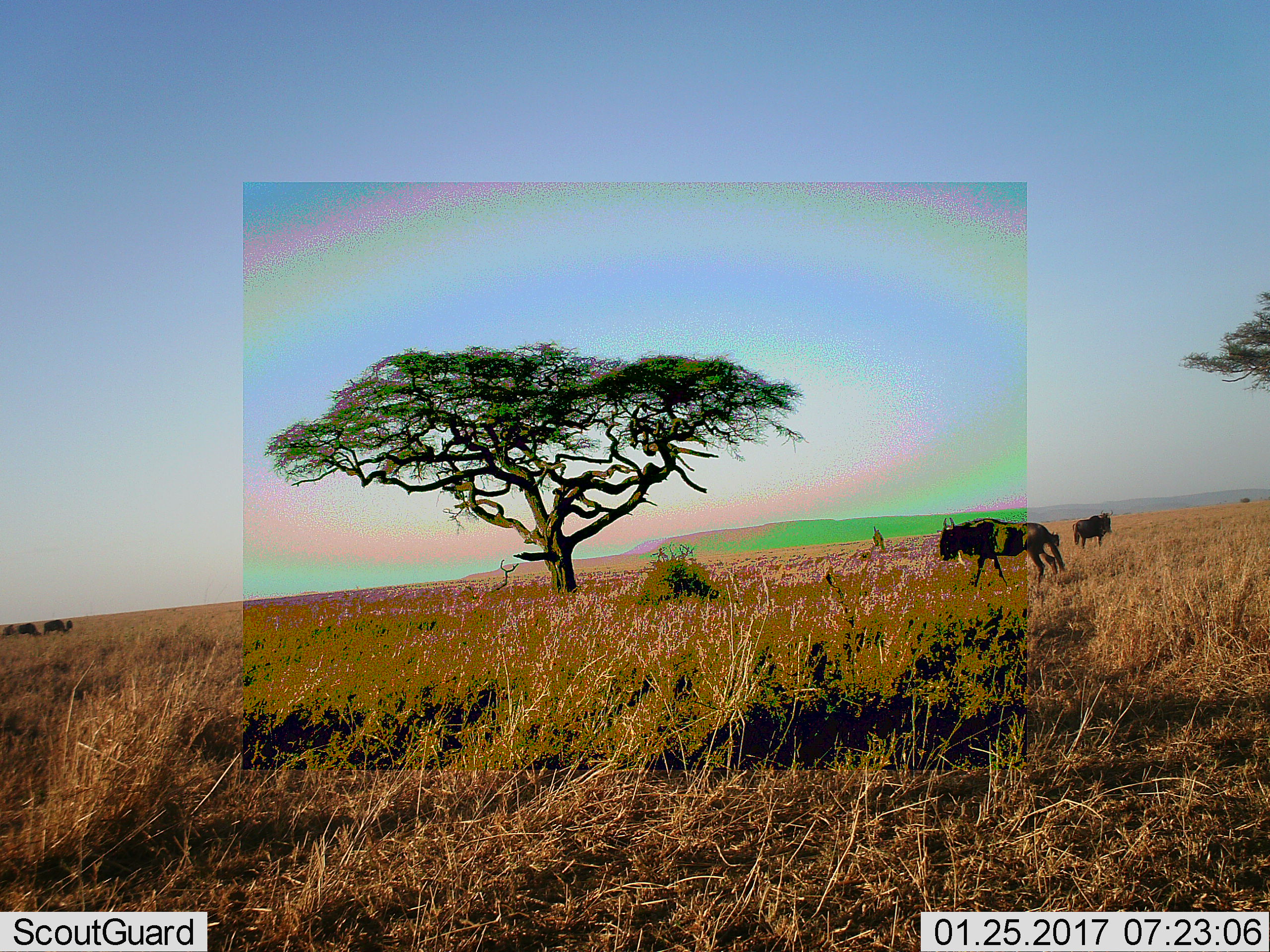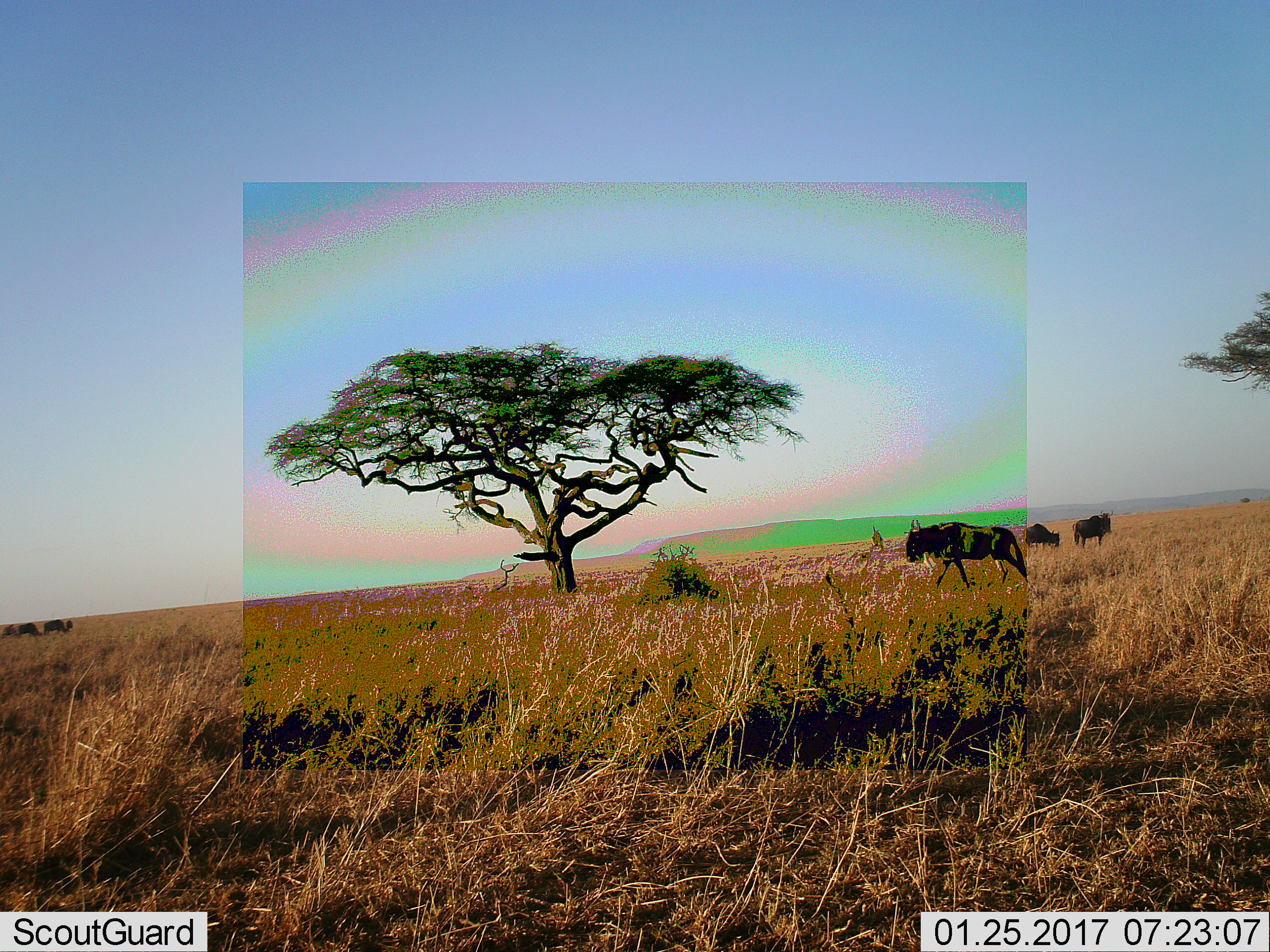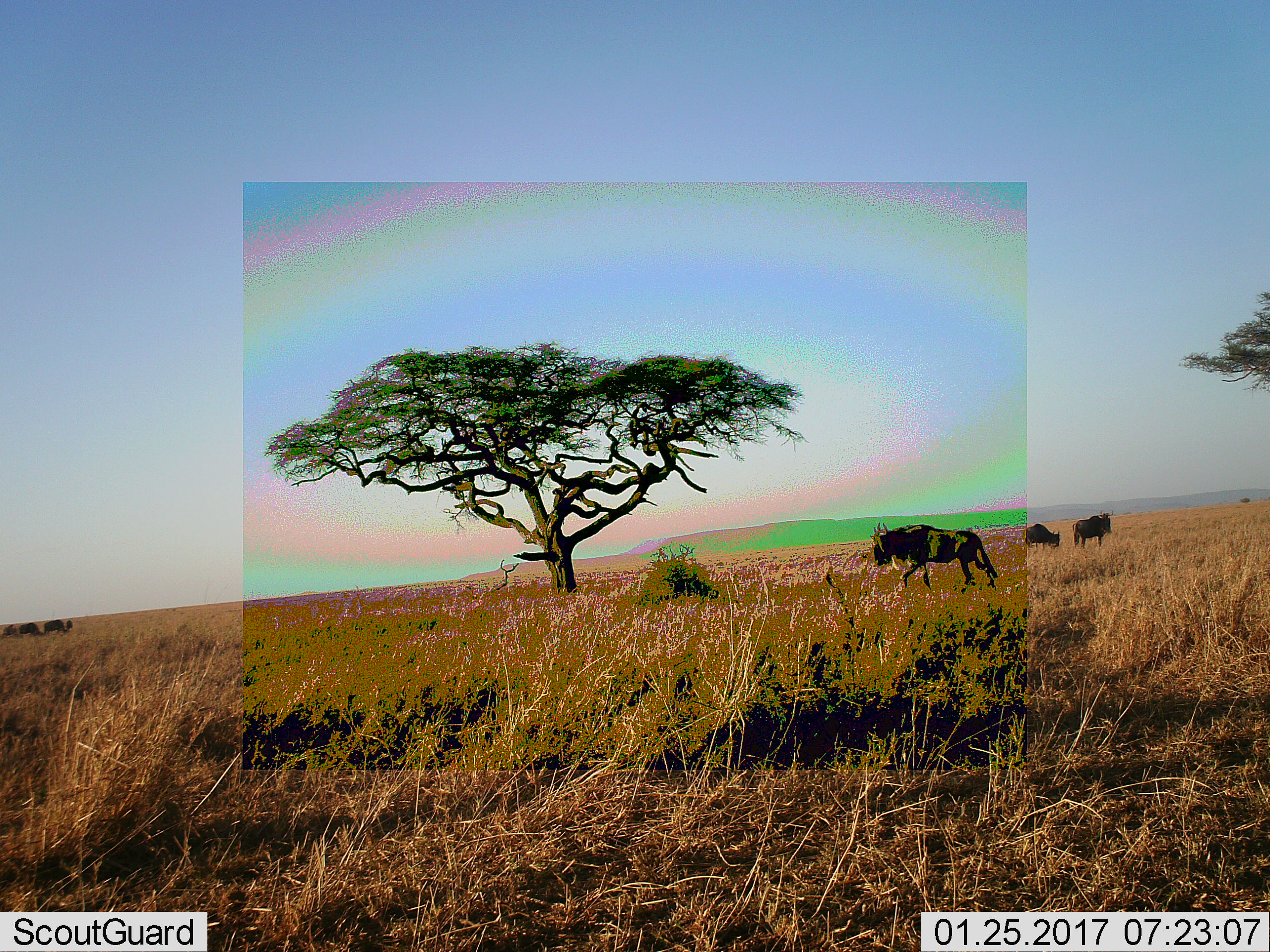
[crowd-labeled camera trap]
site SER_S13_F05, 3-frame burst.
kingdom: Animalia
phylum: Chordata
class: Mammalia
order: Artiodactyla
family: Bovidae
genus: Connochaetes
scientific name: Connochaetes taurinus taurinus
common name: blue wildebeest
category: wildebeestblue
Wildebeestblue (blue wildebeest) (Connochaetes taurinus taurinus), count 4. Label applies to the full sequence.